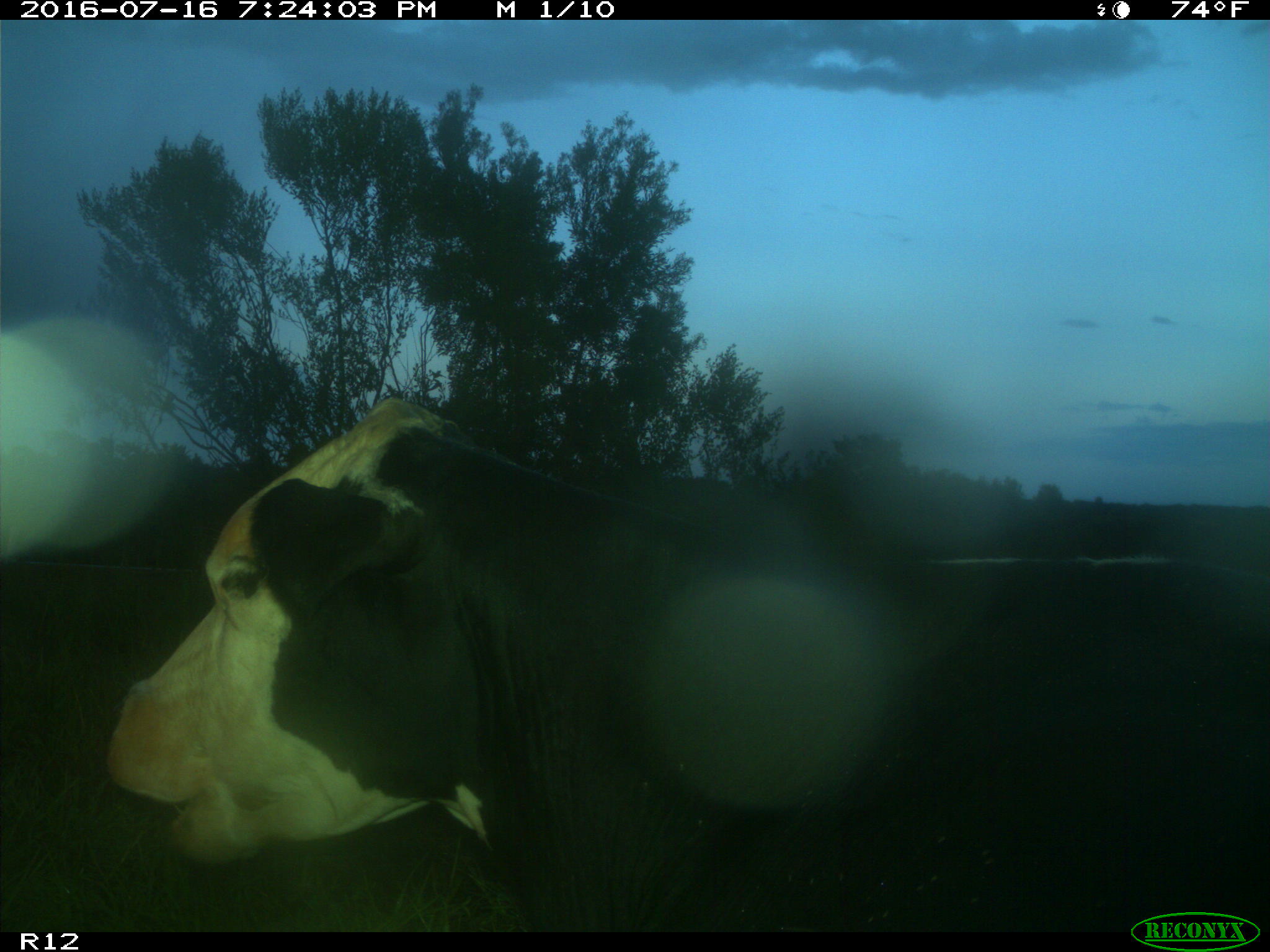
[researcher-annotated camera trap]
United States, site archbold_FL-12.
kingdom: Animalia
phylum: Chordata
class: Mammalia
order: Artiodactyla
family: Bovidae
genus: Bos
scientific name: Bos taurus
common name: domestic cow